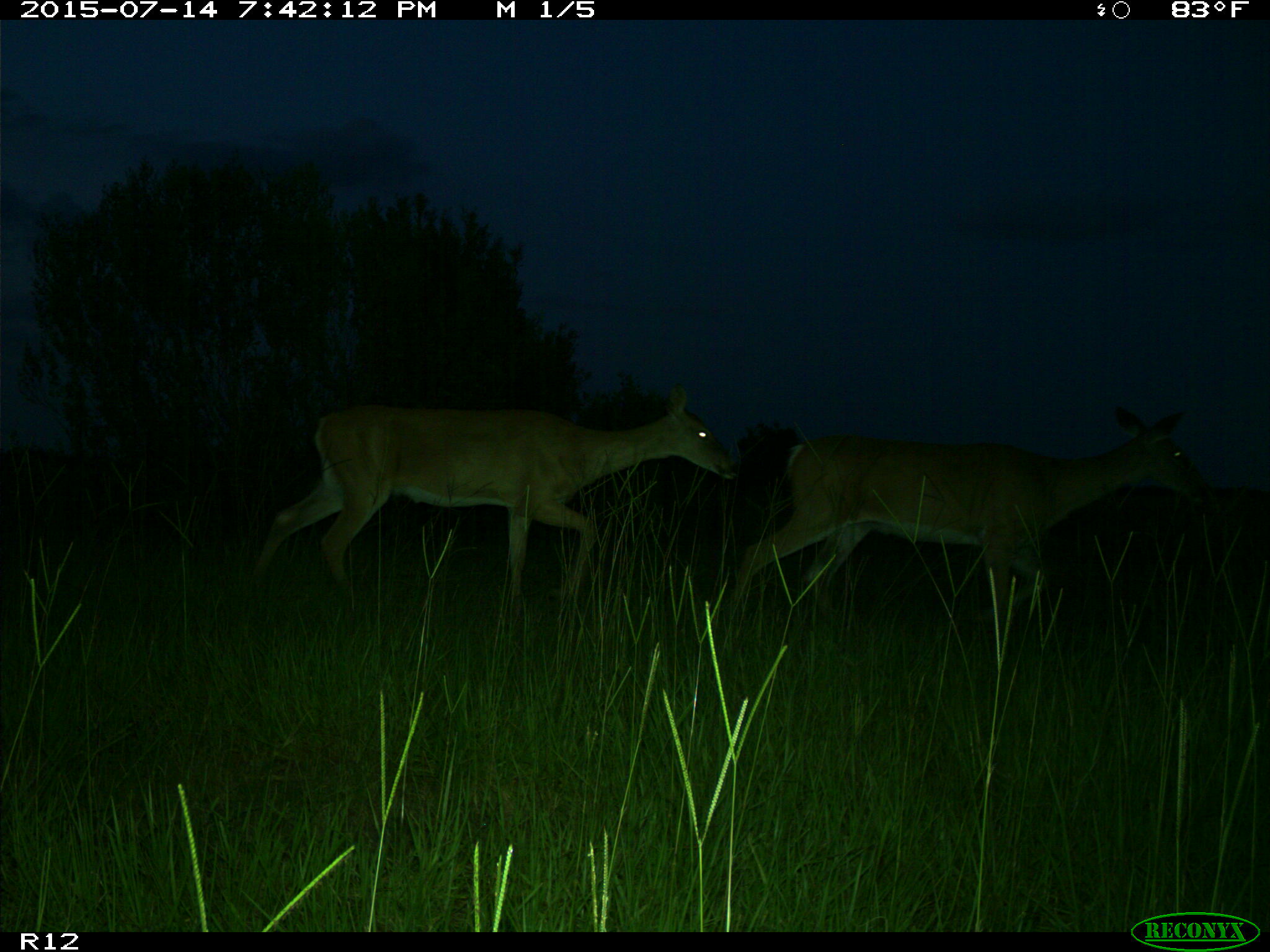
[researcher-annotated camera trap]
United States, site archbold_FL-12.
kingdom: Animalia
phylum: Chordata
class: Mammalia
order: Artiodactyla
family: Cervidae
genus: Odocoileus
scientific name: Odocoileus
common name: deer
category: unidentified deer